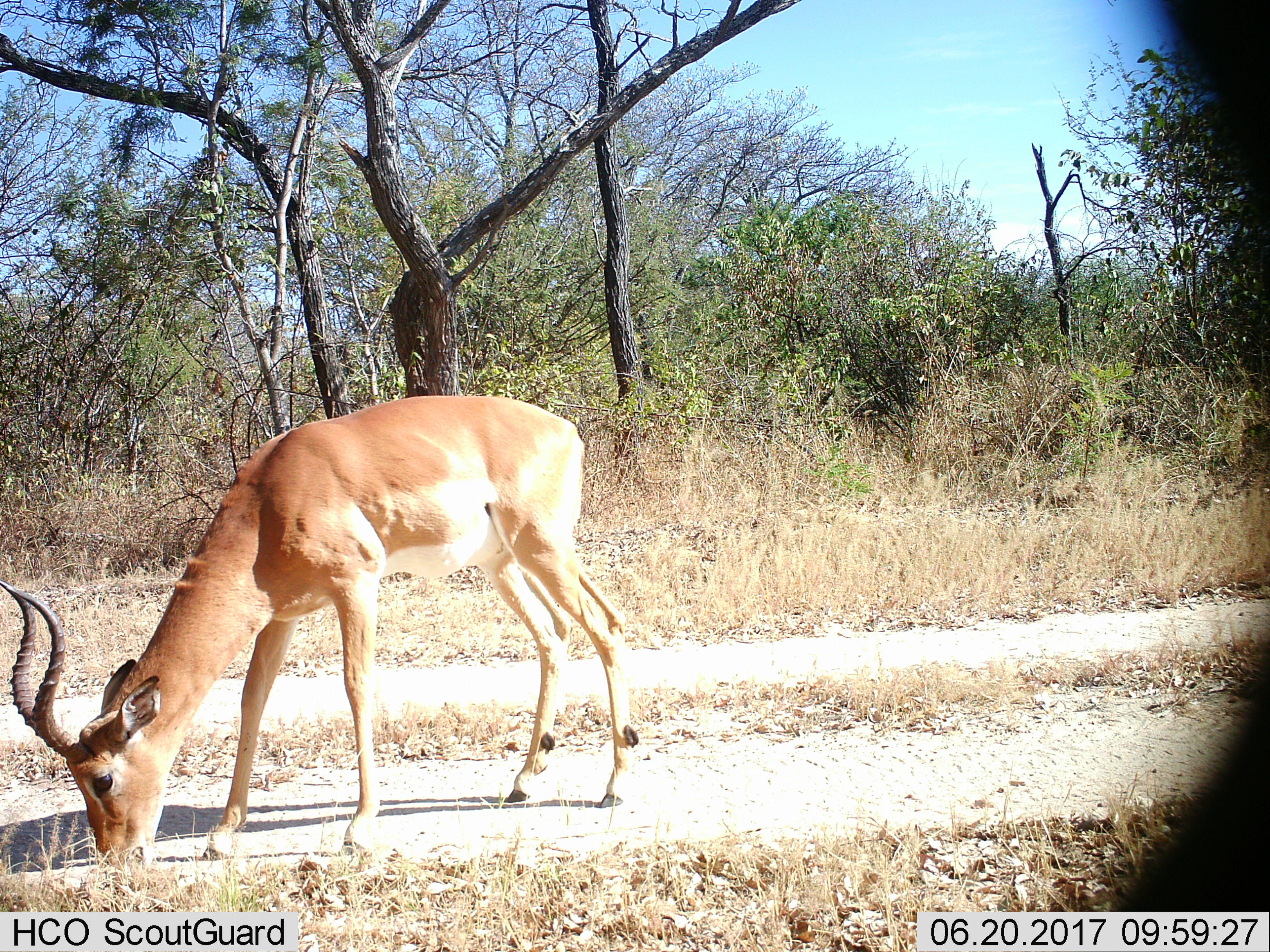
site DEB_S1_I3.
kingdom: Animalia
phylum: Chordata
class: Mammalia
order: Artiodactyla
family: Bovidae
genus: Aepyceros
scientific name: Aepyceros melampus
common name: impala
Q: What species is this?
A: Impala (Aepyceros melampus).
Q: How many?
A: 1.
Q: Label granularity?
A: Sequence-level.